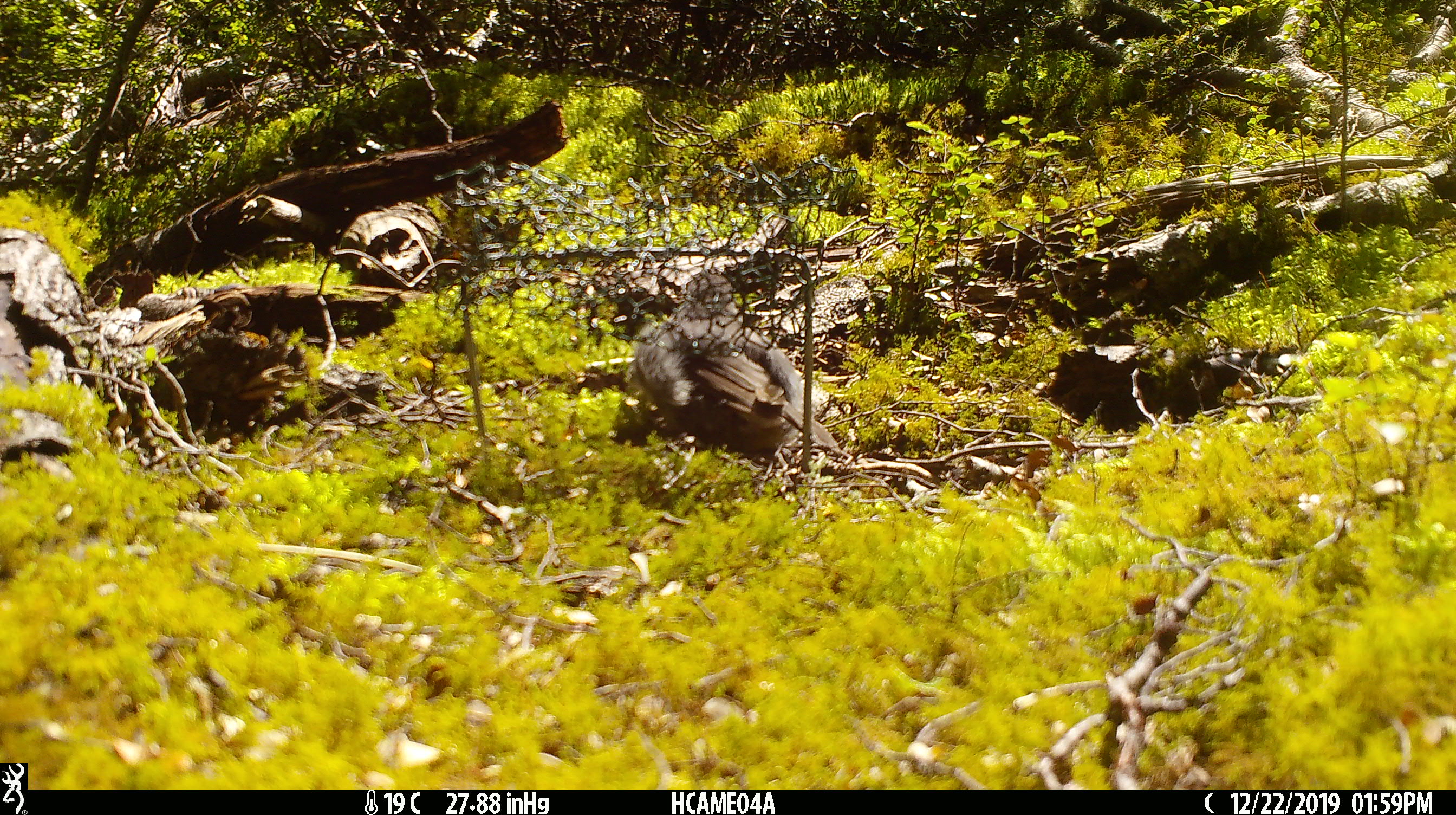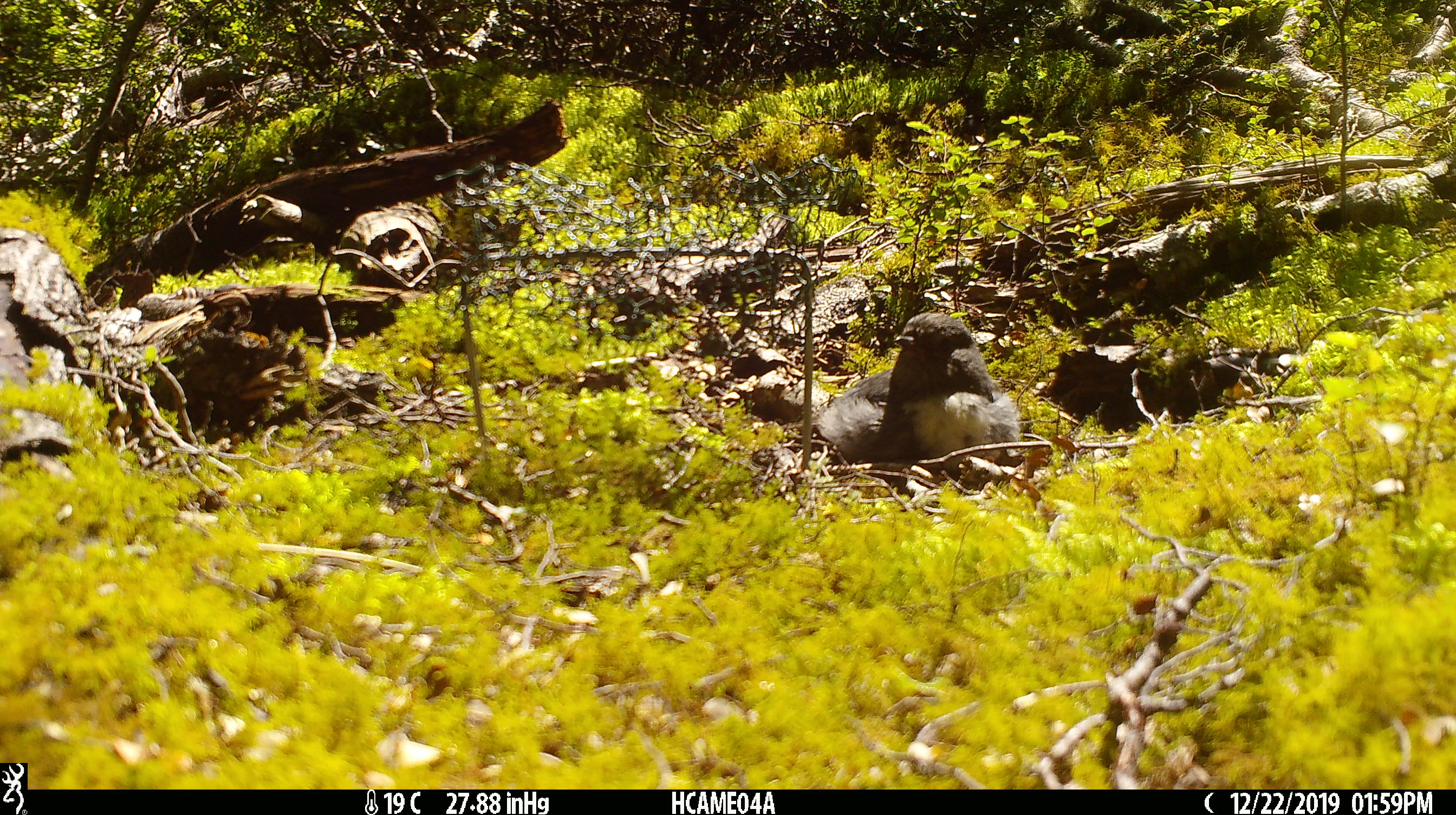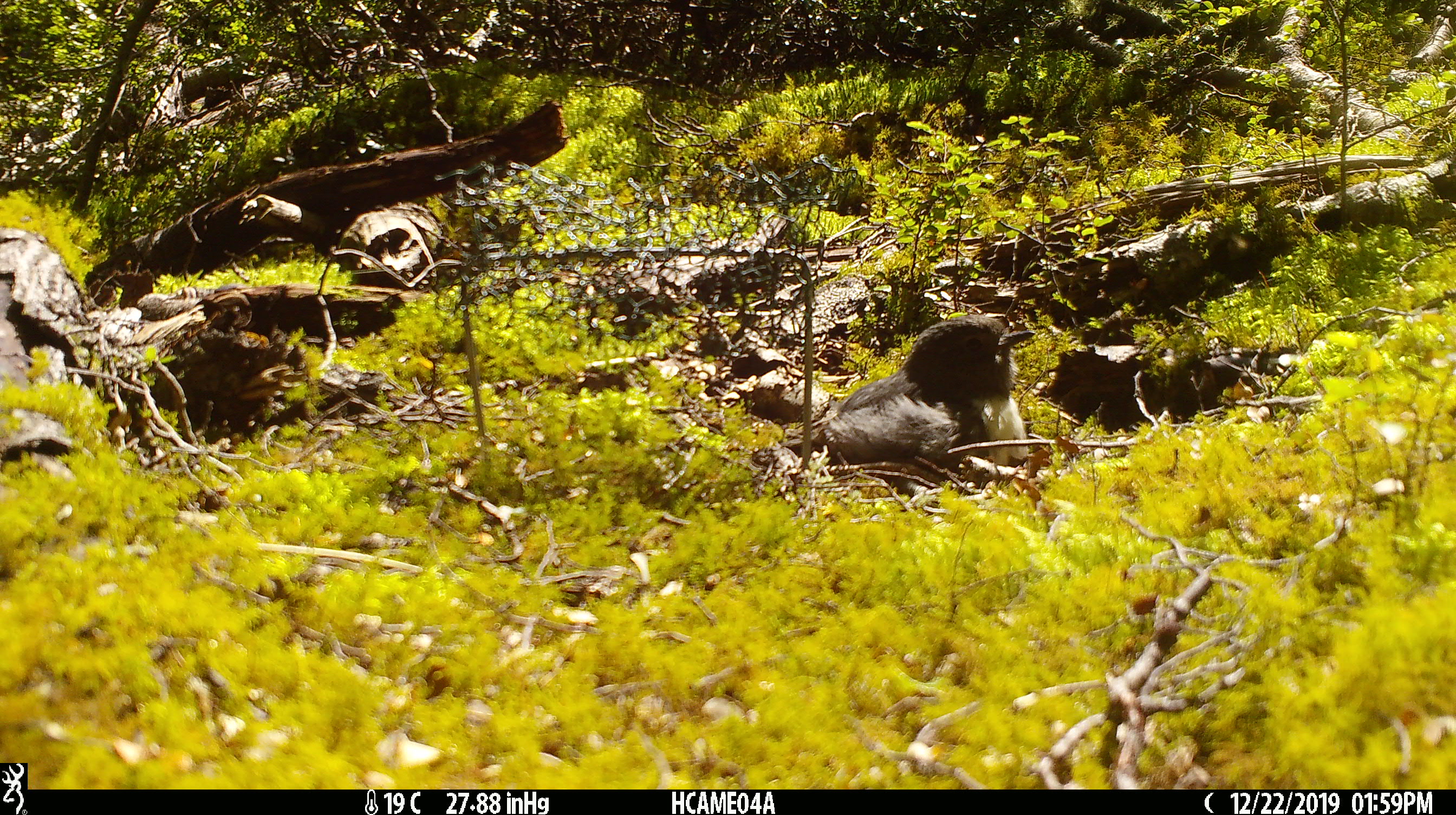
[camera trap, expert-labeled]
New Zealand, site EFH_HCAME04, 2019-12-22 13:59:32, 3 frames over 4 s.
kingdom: Animalia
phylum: Chordata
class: Aves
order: Passeriformes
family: Petroicidae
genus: Petroica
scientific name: Petroica australis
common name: new zealand robin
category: robin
Robin (new zealand robin) (Petroica australis).